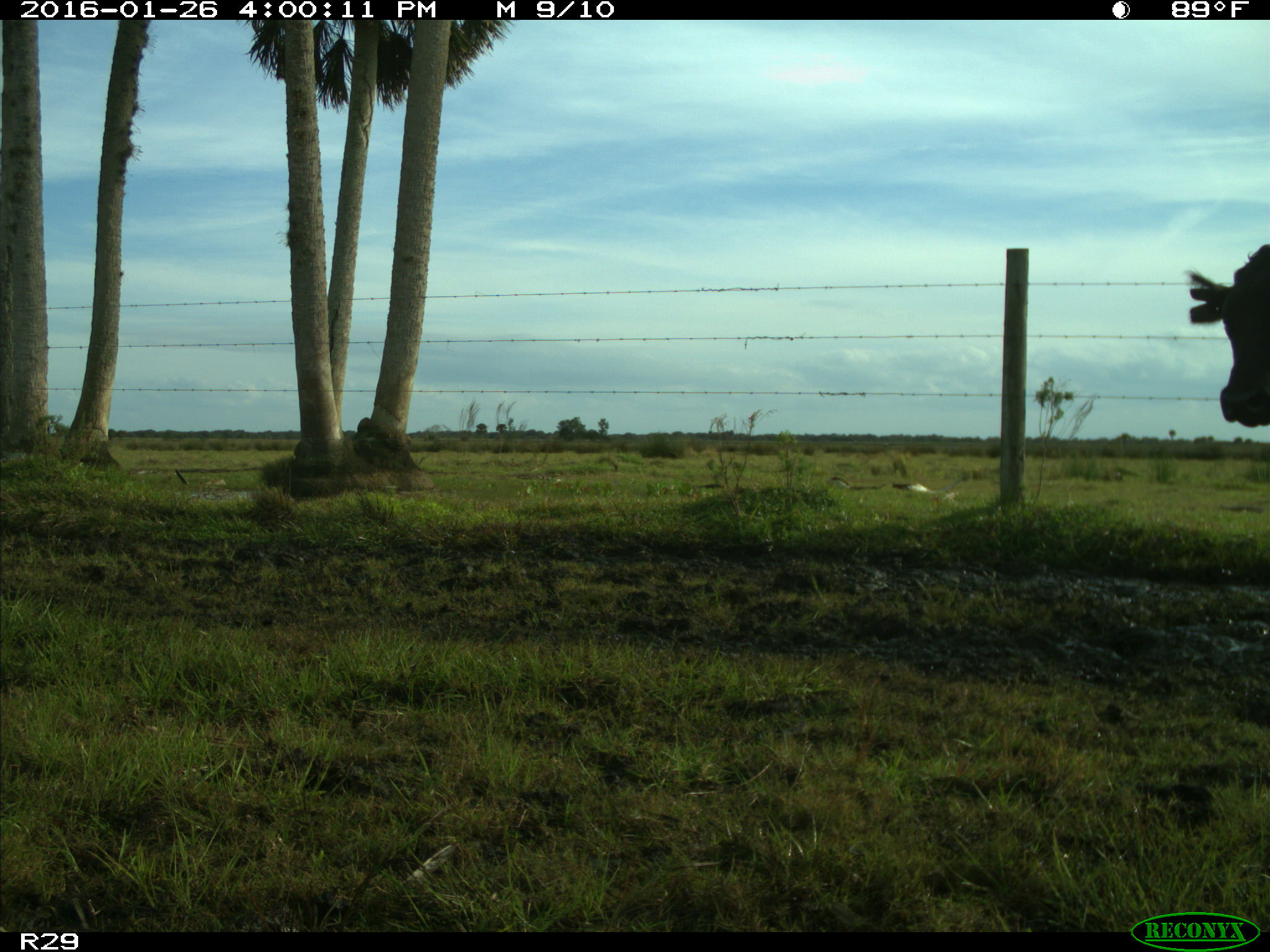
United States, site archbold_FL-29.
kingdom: Animalia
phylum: Chordata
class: Mammalia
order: Artiodactyla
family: Bovidae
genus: Bos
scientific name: Bos taurus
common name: domestic cow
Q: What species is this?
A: Bos taurus (domestic cow).